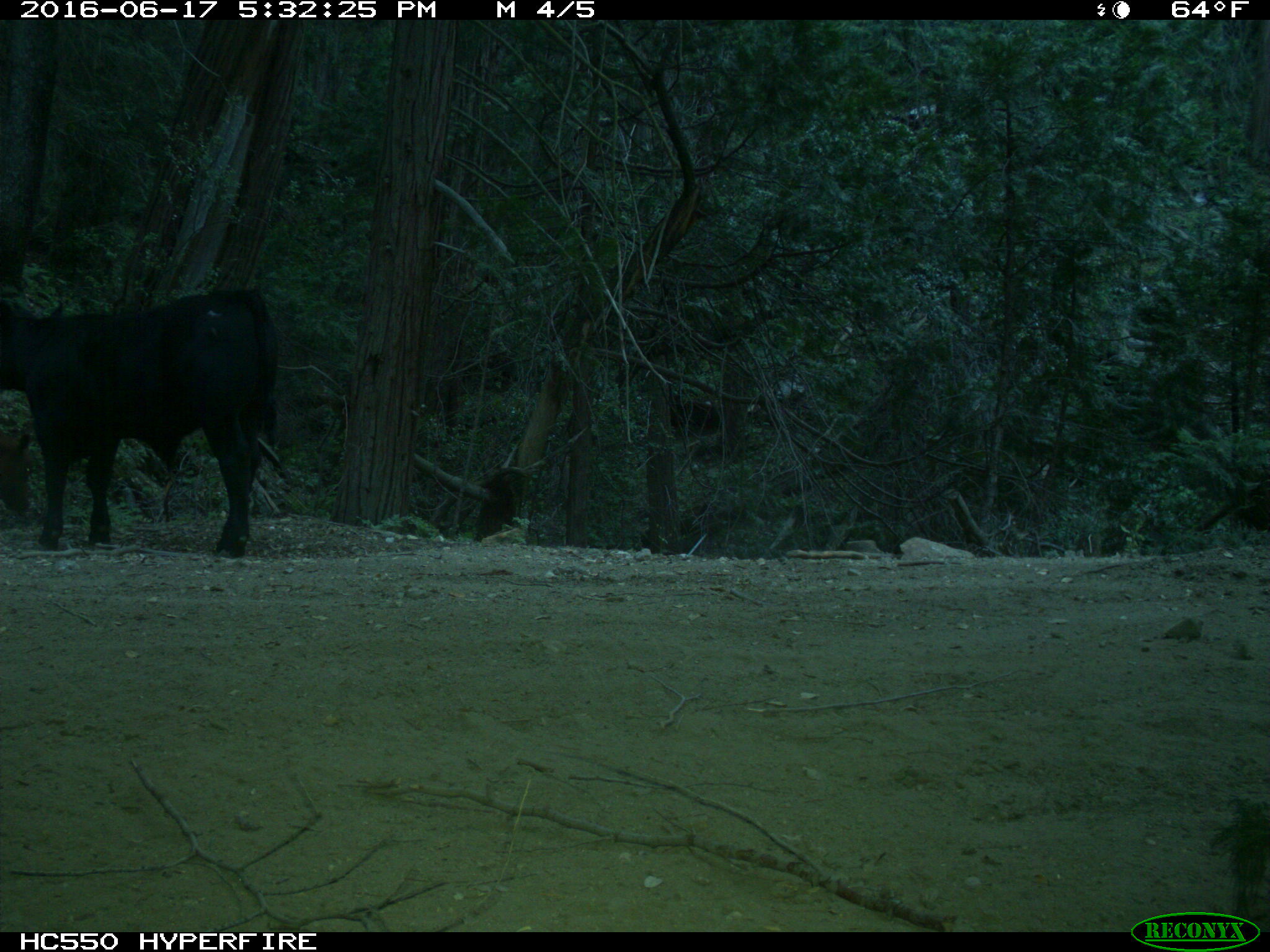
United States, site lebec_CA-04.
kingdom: Animalia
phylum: Chordata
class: Mammalia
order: Artiodactyla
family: Bovidae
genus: Bos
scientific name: Bos taurus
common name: domestic cow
Bos taurus (domestic cow).